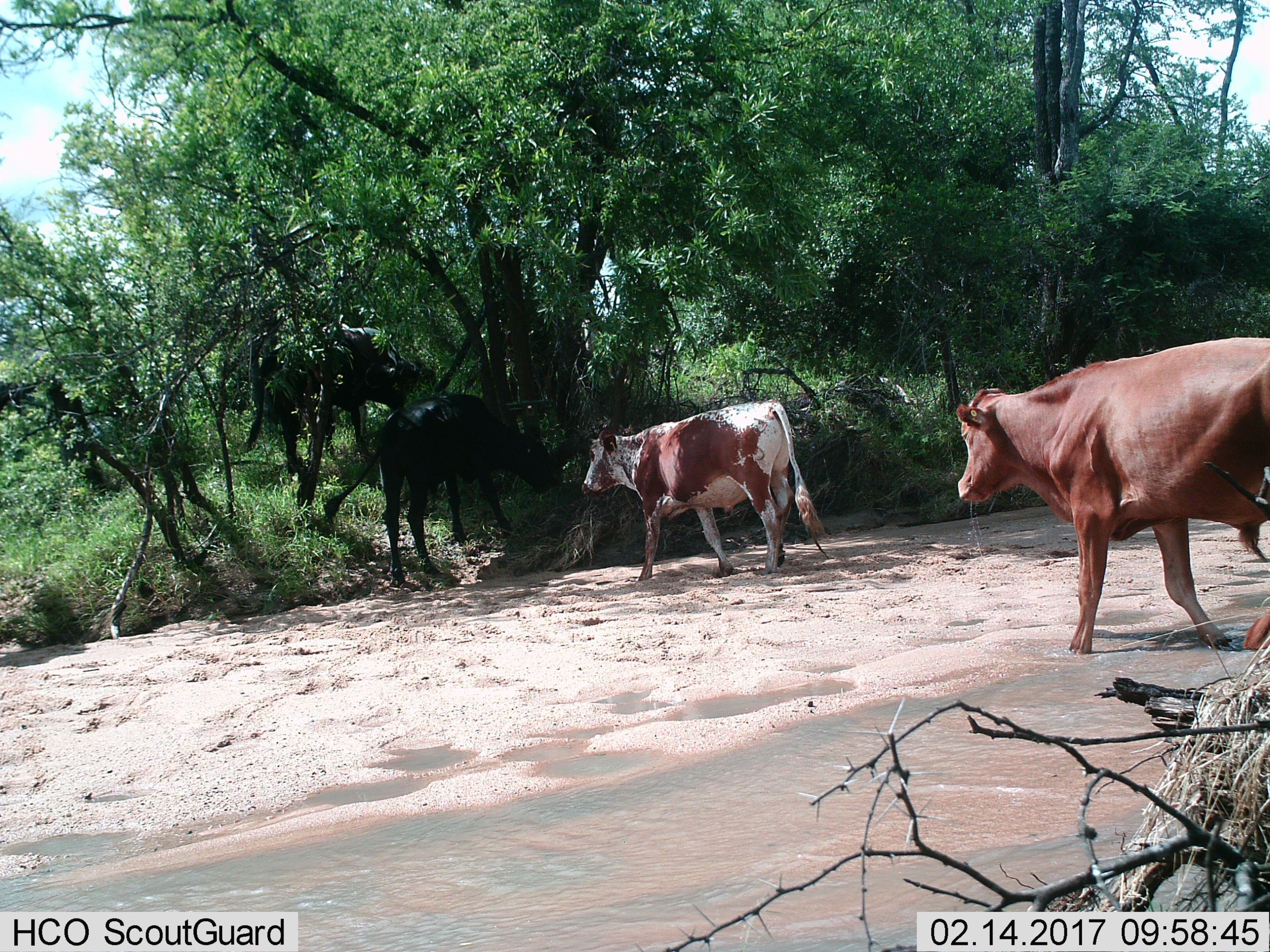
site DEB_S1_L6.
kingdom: Animalia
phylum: Chordata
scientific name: Vertebrata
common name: domestic animal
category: domesticanimal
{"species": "domesticanimal (domestic animal) (Vertebrata)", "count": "3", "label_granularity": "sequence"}